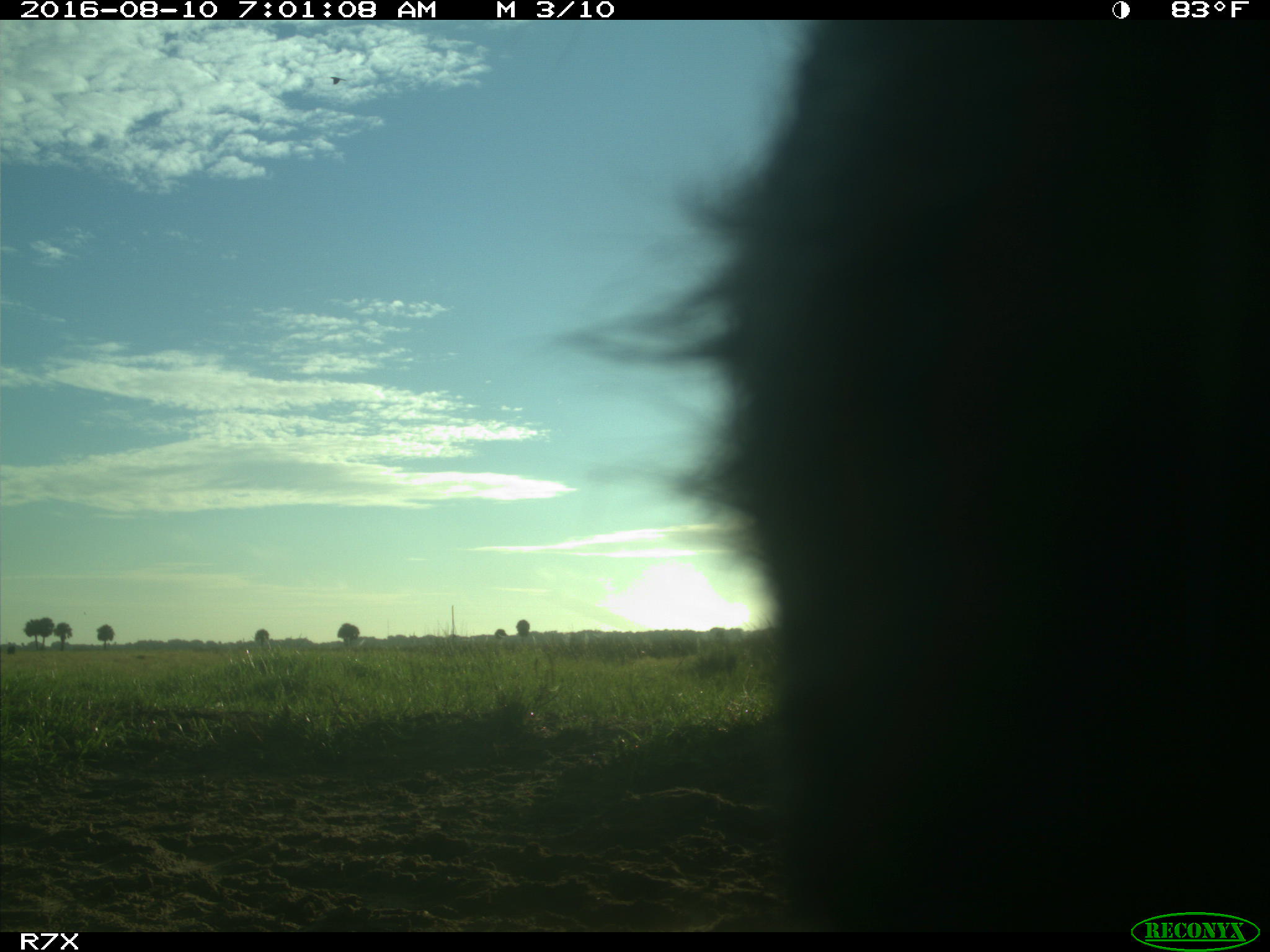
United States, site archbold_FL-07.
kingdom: Animalia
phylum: Chordata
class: Mammalia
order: Artiodactyla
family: Bovidae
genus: Bos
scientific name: Bos taurus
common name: domestic cow